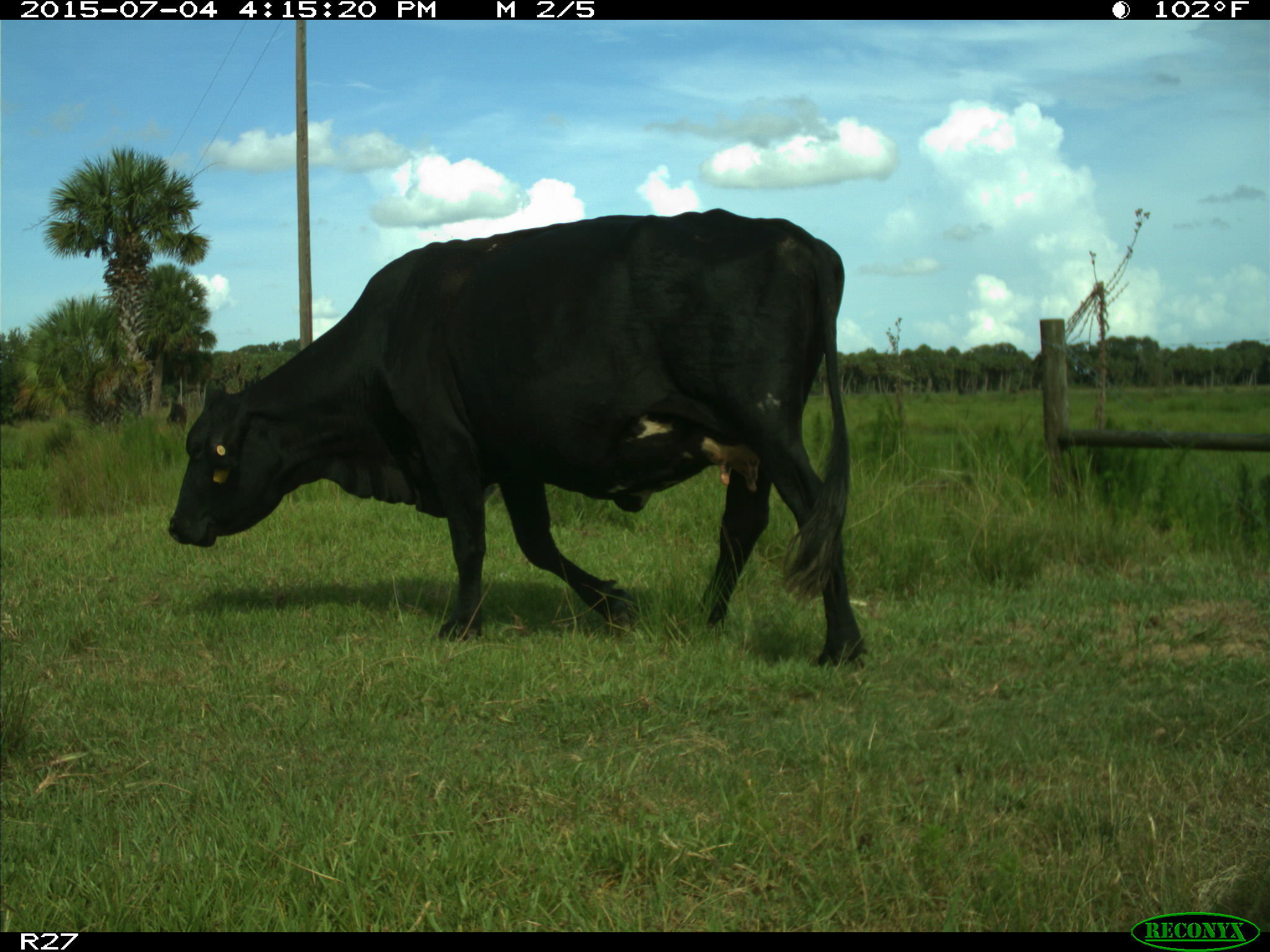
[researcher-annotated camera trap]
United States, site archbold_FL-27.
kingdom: Animalia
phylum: Chordata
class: Mammalia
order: Artiodactyla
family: Bovidae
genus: Bos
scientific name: Bos taurus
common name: domestic cow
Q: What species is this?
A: Bos taurus (domestic cow).